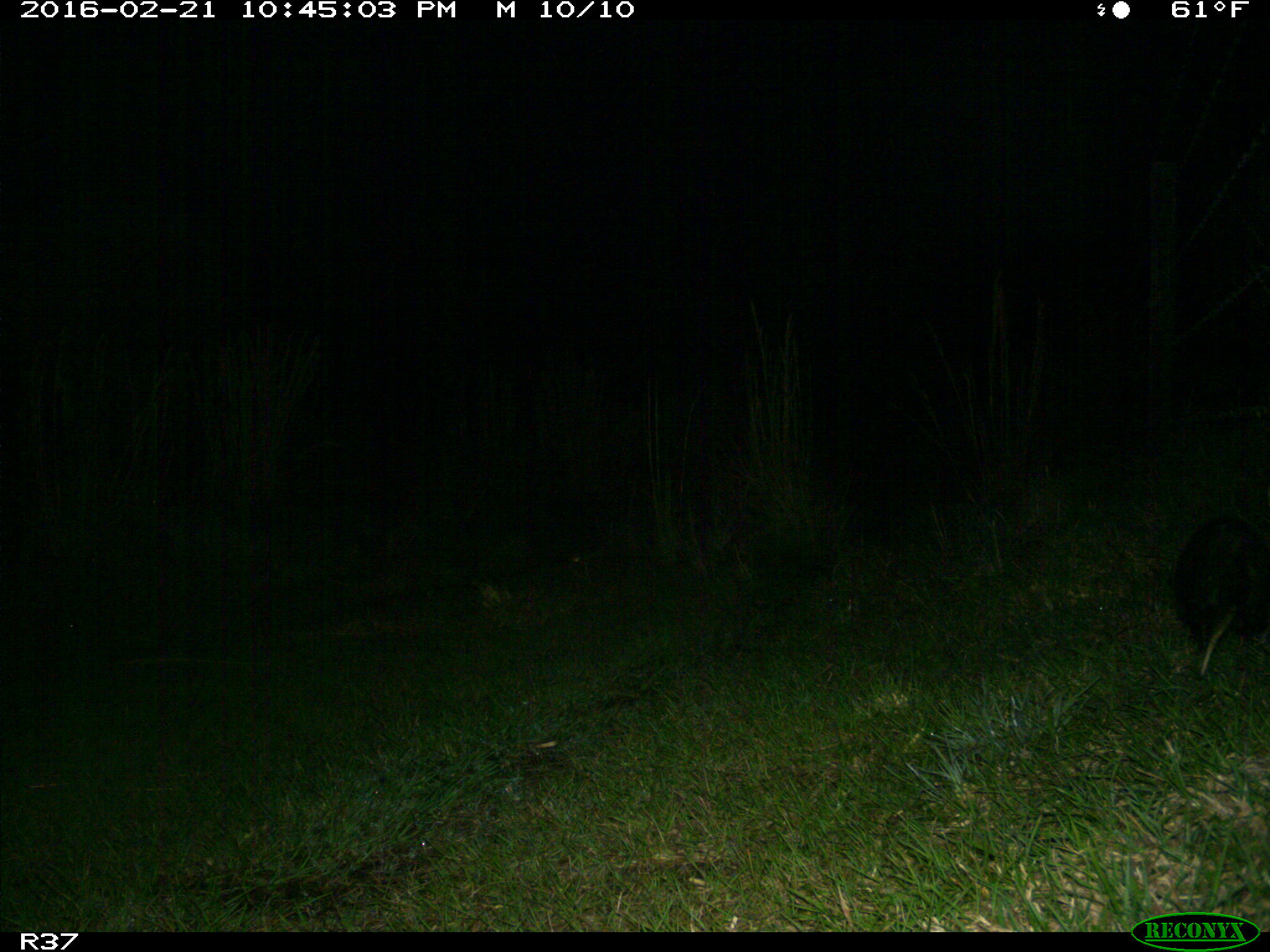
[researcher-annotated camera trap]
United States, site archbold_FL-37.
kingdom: Animalia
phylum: Chordata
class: Mammalia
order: Didelphimorphia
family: Didelphidae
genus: Didelphis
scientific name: Didelphis virginiana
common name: virginia opossum